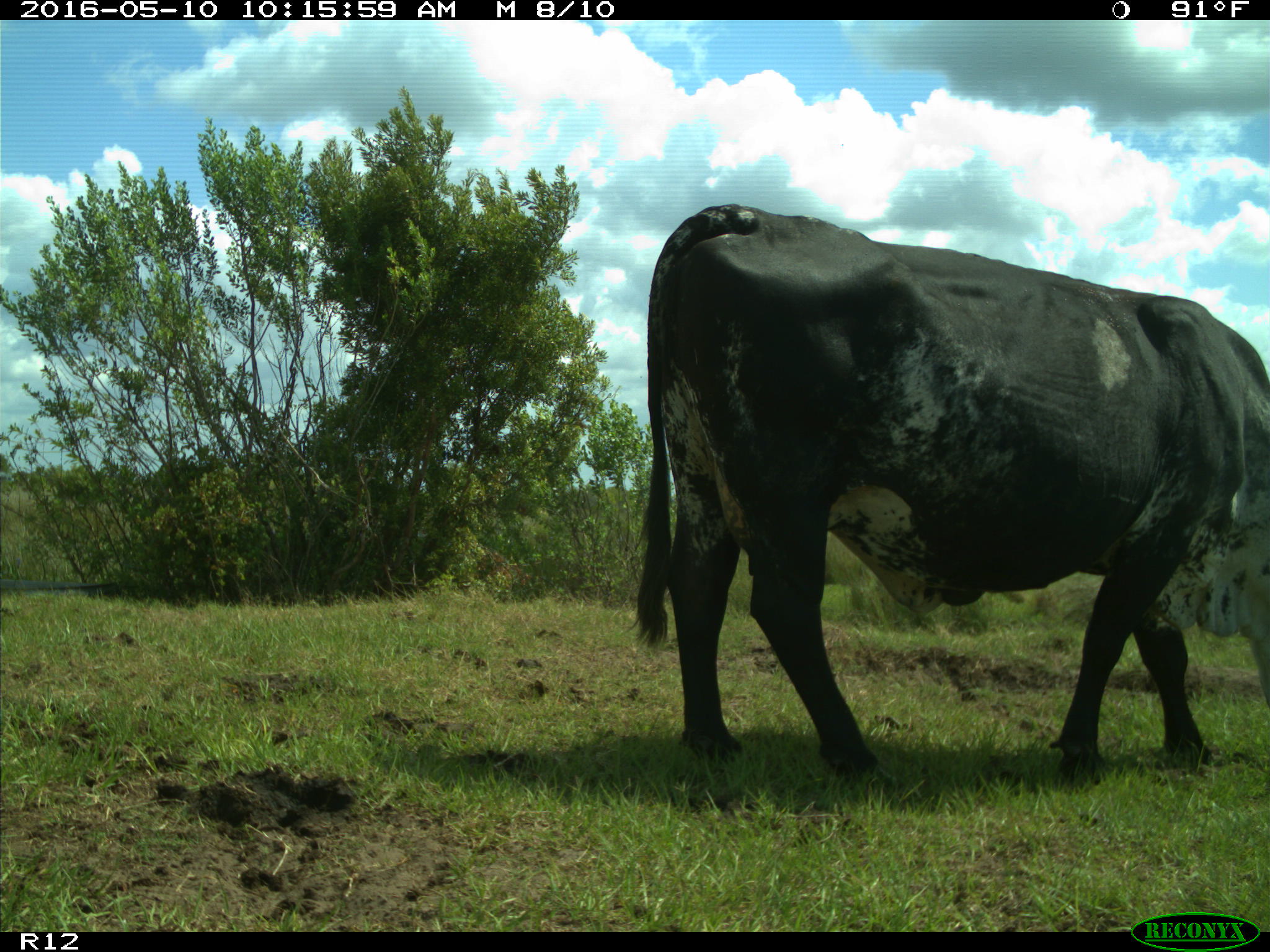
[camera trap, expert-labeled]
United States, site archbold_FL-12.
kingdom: Animalia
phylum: Chordata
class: Mammalia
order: Artiodactyla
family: Bovidae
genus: Bos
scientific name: Bos taurus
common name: domestic cow